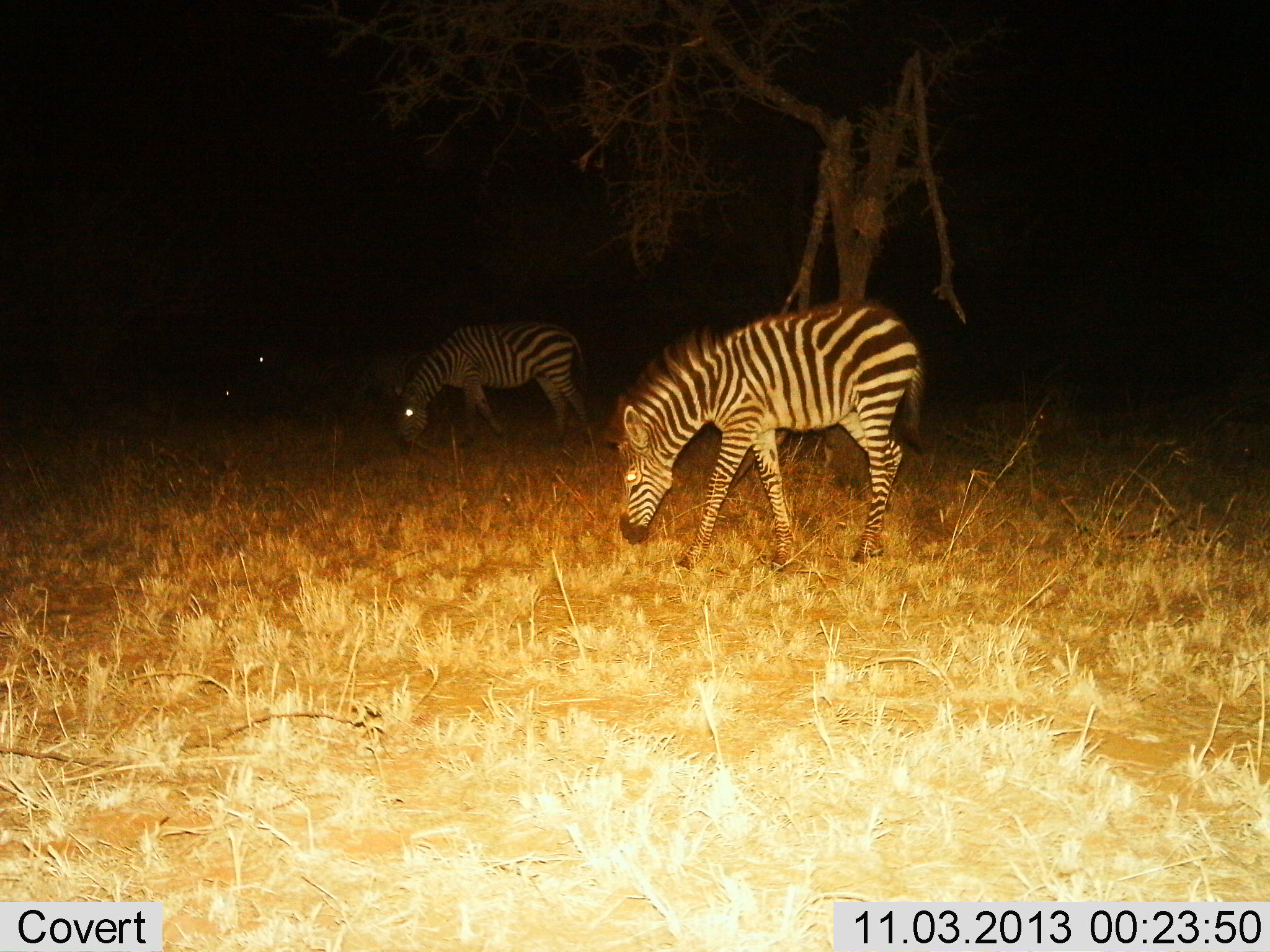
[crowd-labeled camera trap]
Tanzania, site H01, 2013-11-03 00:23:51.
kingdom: Animalia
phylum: Chordata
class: Mammalia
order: Perissodactyla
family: Equidae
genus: Equus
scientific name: Equus quagga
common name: plains zebra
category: zebra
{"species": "zebra (plains zebra) (Equus quagga)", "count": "2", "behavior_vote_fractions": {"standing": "20%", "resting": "0%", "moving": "0%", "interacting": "0%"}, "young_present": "0%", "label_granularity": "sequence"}